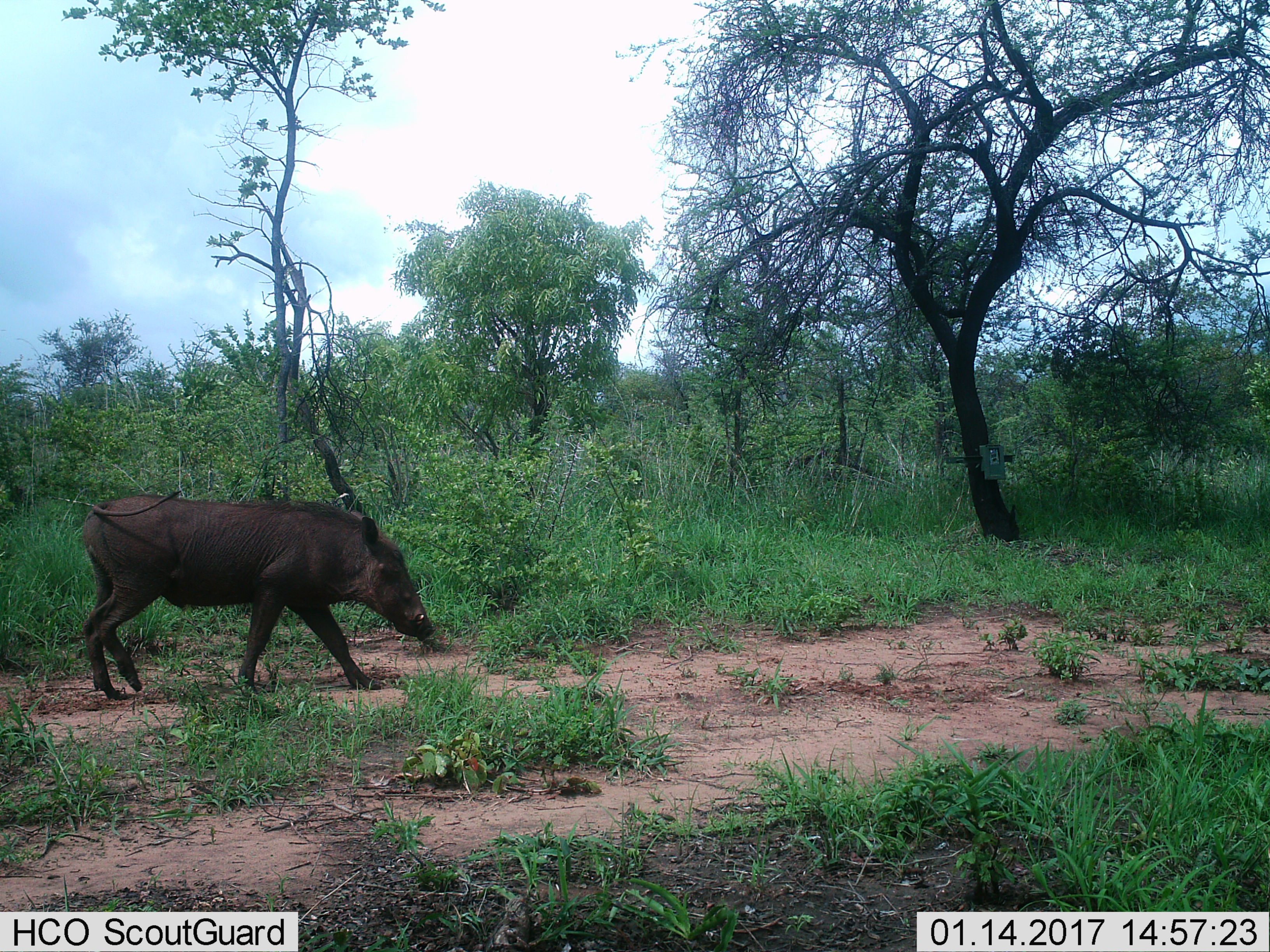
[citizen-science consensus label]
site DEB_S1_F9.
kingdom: Animalia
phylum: Chordata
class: Mammalia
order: Artiodactyla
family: Suidae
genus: Phacochoerus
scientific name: Phacochoerus africanus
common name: warthog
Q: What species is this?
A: Warthog (Phacochoerus africanus).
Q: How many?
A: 1.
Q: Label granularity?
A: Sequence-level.